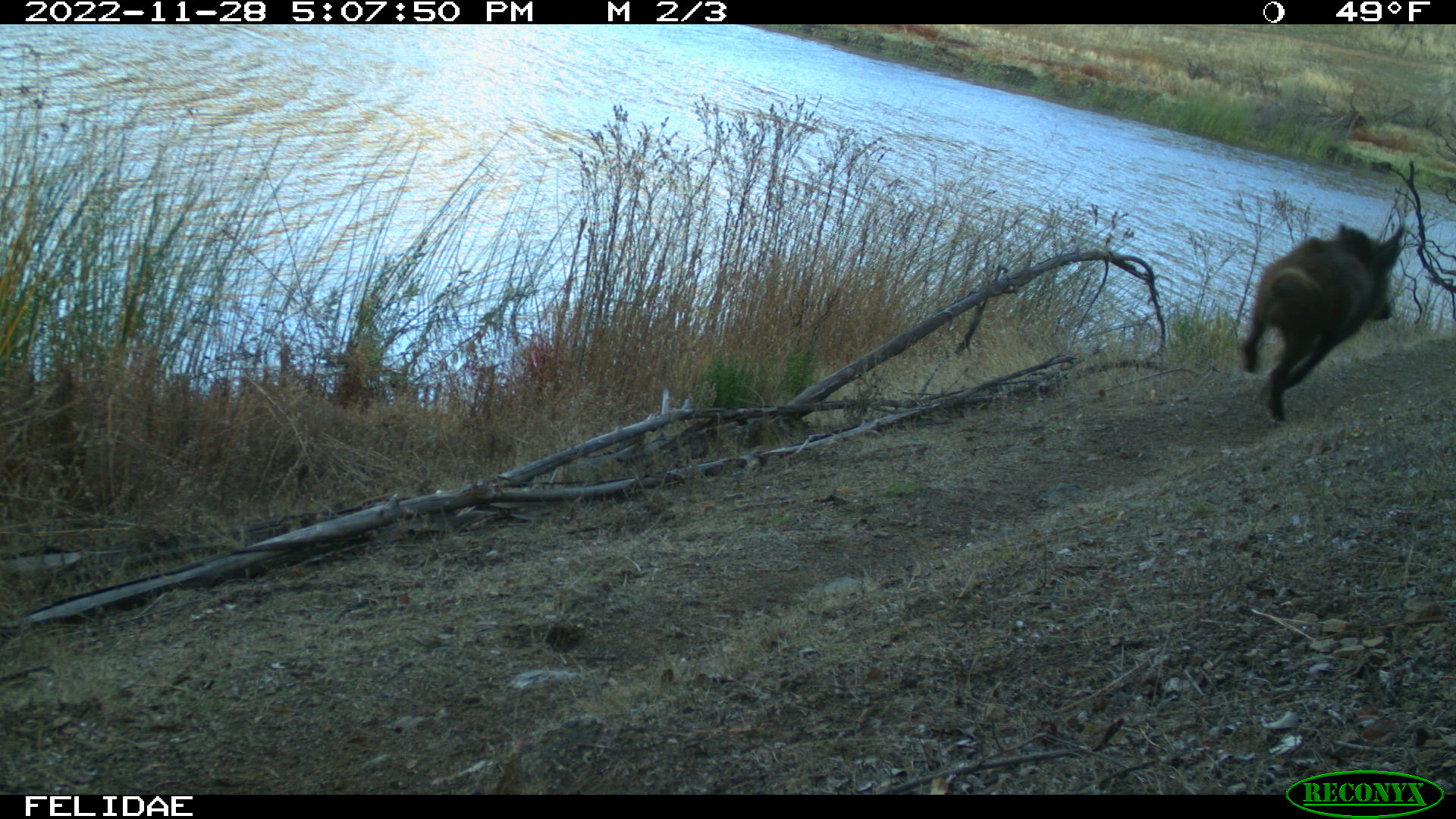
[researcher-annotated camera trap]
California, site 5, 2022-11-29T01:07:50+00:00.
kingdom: Animalia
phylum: Chordata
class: Mammalia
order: Artiodactyla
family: Suidae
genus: Sus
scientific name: Sus scrofa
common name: wild boar